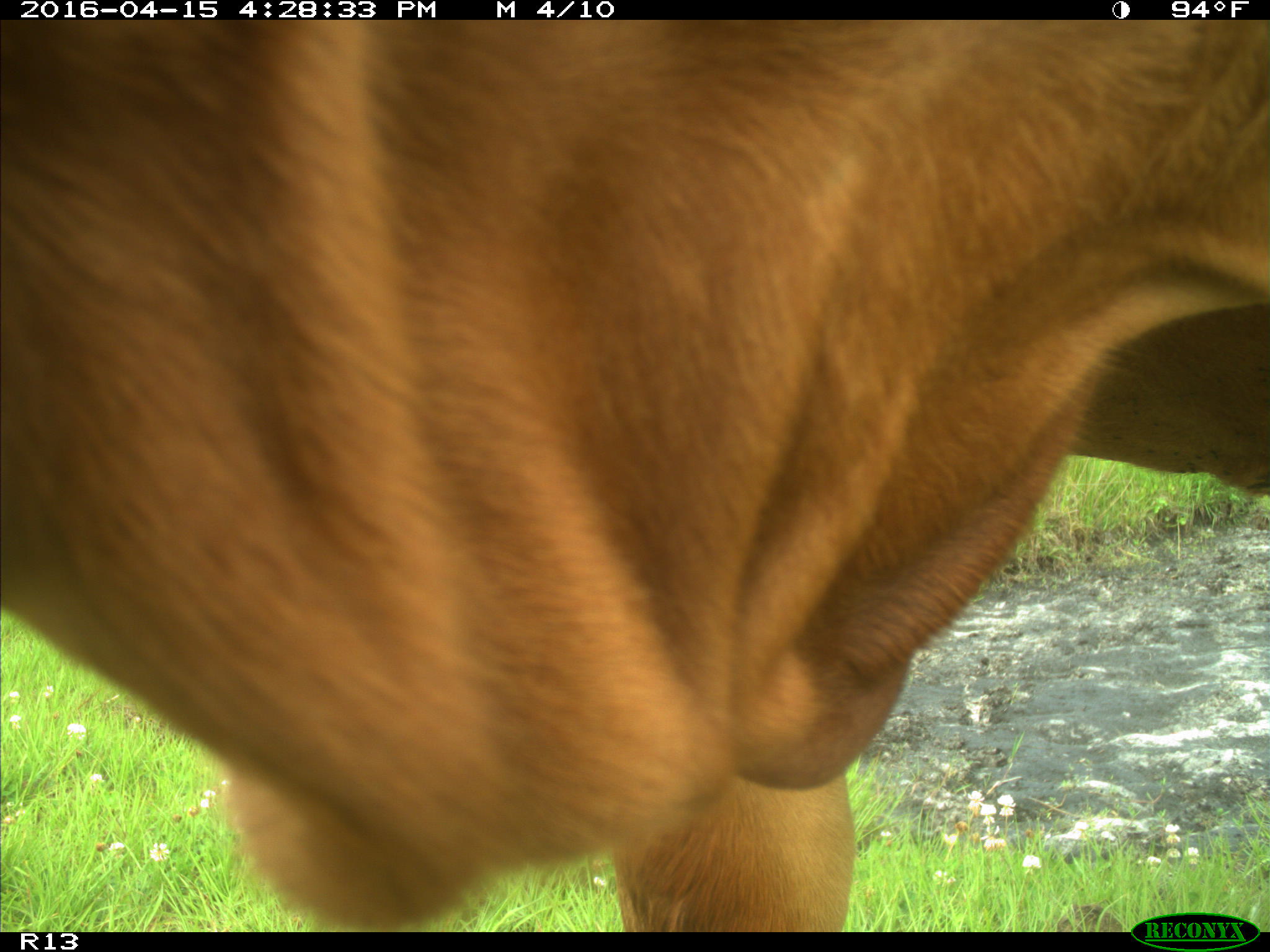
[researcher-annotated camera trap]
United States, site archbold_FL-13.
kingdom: Animalia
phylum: Chordata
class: Mammalia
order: Artiodactyla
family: Bovidae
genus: Bos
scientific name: Bos taurus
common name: domestic cow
Bos taurus (domestic cow).